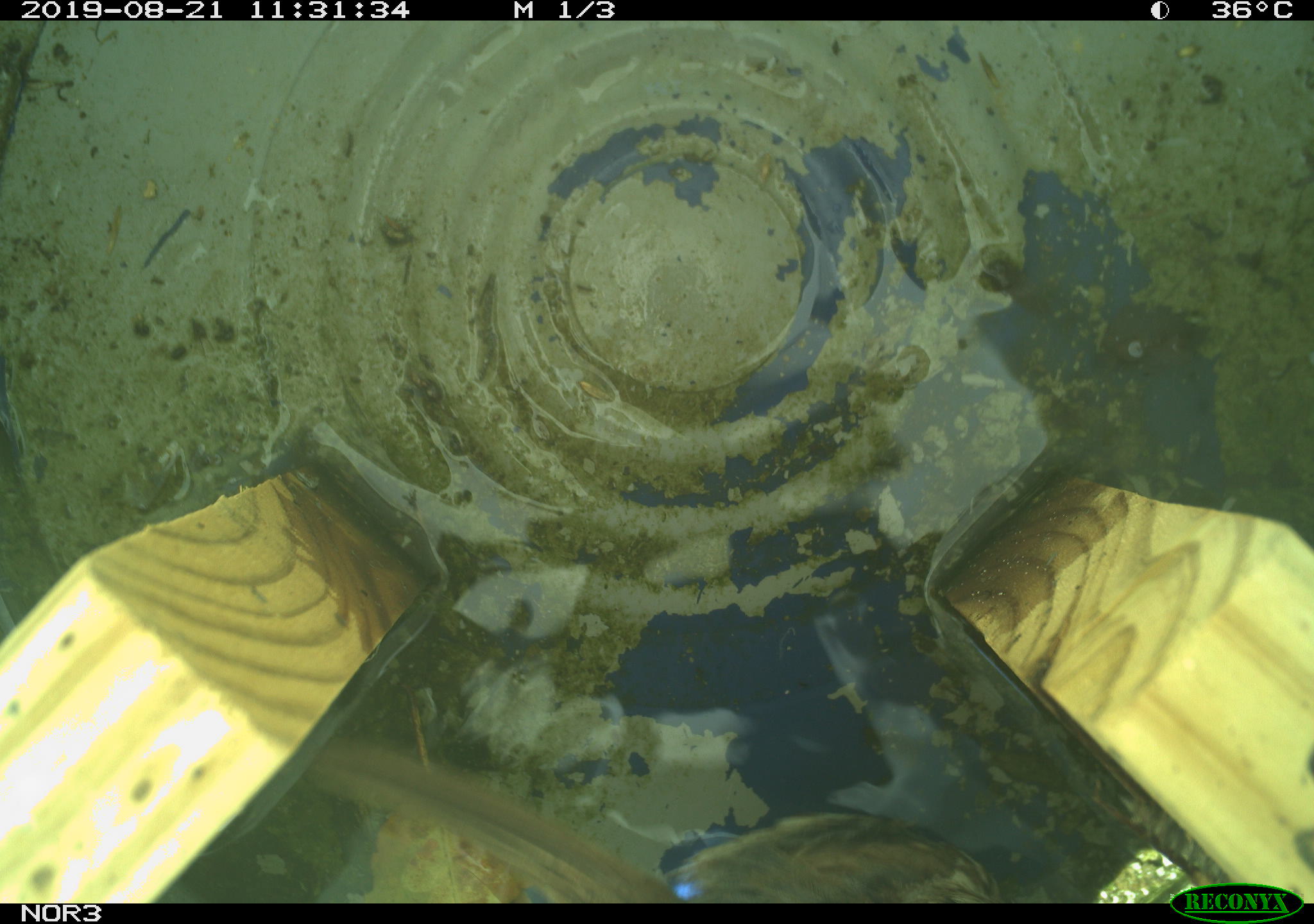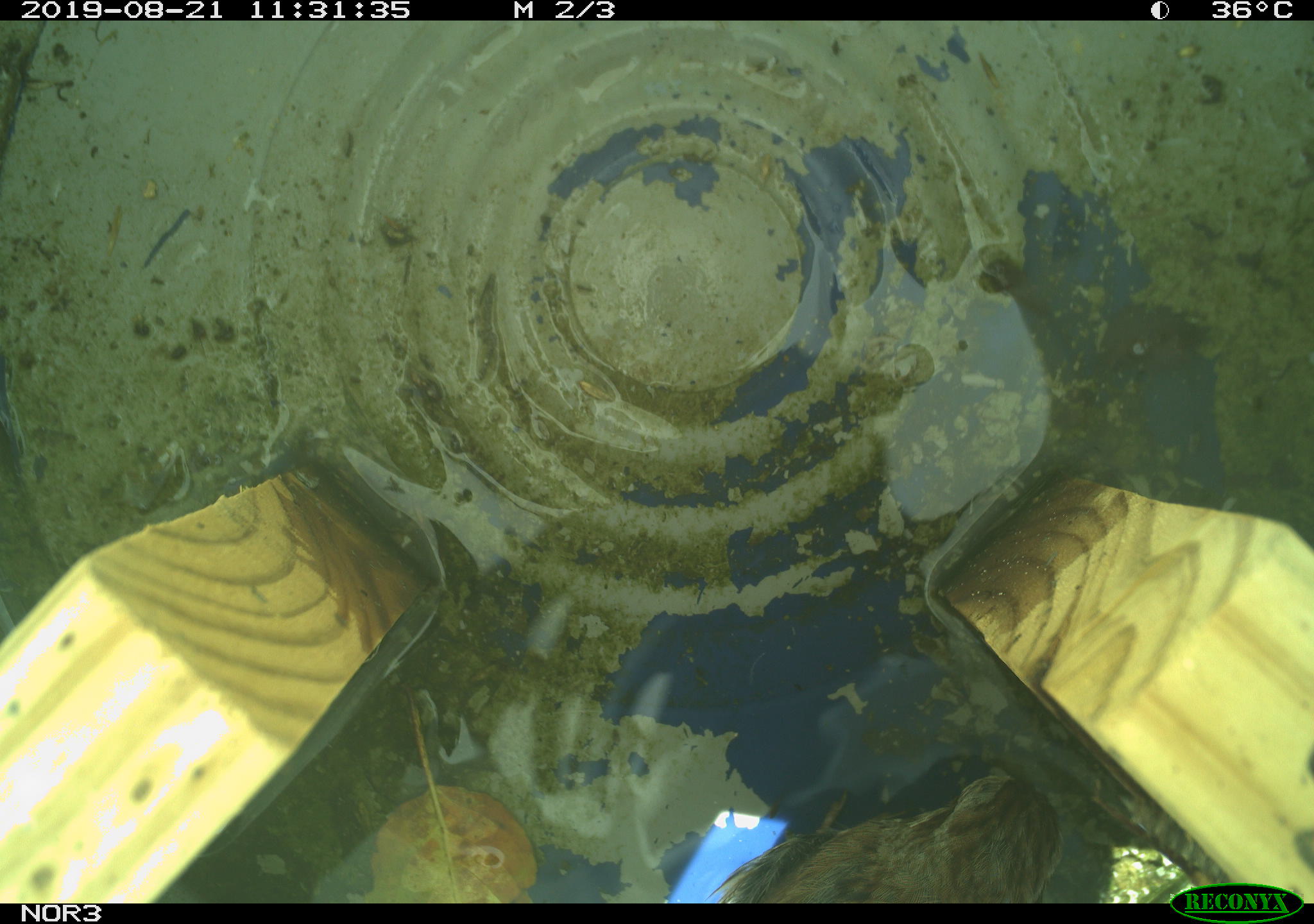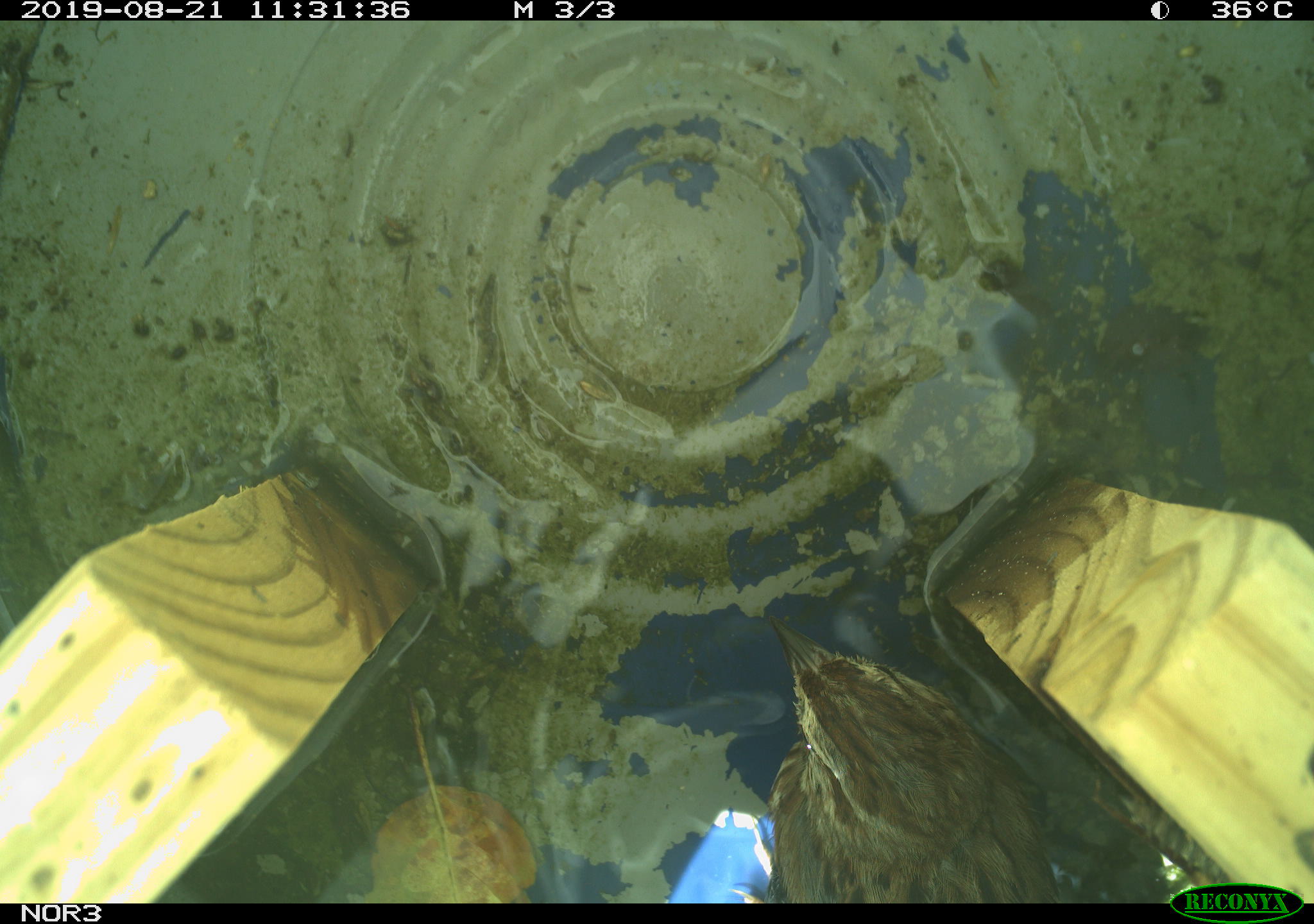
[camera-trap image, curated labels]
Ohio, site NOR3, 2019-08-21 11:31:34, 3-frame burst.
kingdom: Animalia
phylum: Chordata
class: Aves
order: Passeriformes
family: Passerellidae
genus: Melospiza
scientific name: Melospiza melodia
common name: song sparrow